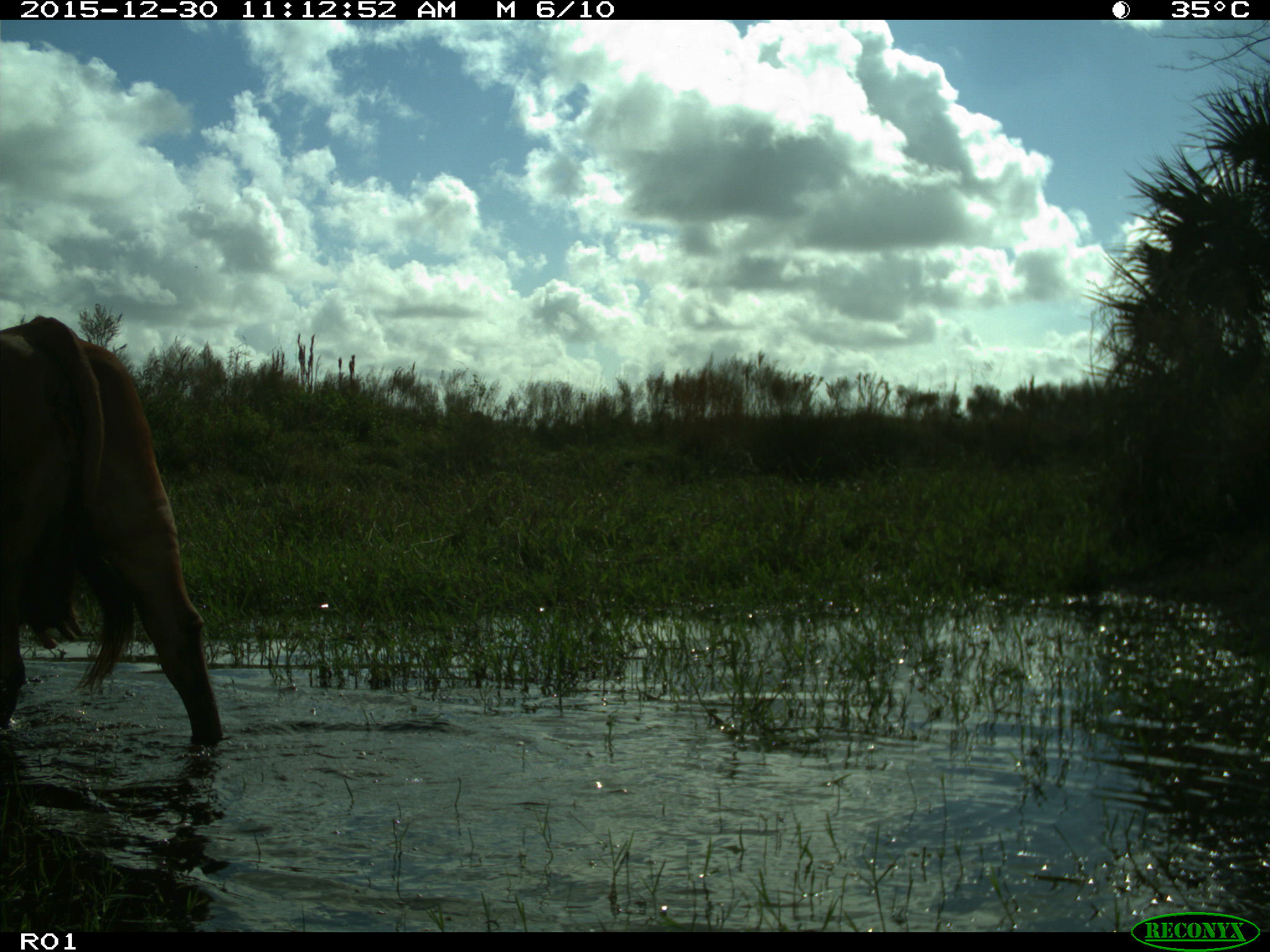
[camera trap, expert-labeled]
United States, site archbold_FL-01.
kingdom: Animalia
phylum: Chordata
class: Mammalia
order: Artiodactyla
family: Bovidae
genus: Bos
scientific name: Bos taurus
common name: domestic cow